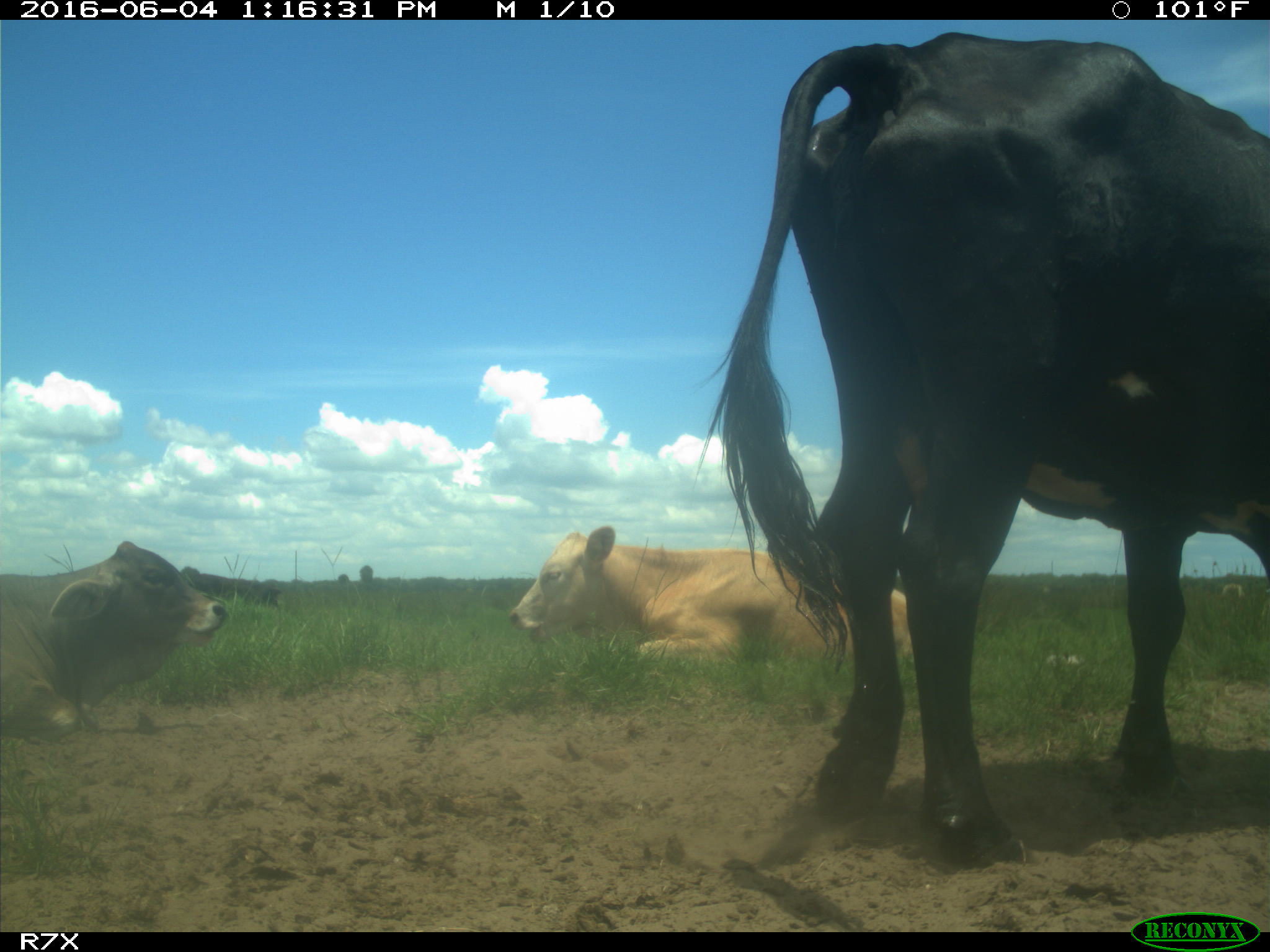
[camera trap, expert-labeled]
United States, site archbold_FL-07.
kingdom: Animalia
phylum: Chordata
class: Mammalia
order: Artiodactyla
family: Bovidae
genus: Bos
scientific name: Bos taurus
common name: domestic cow